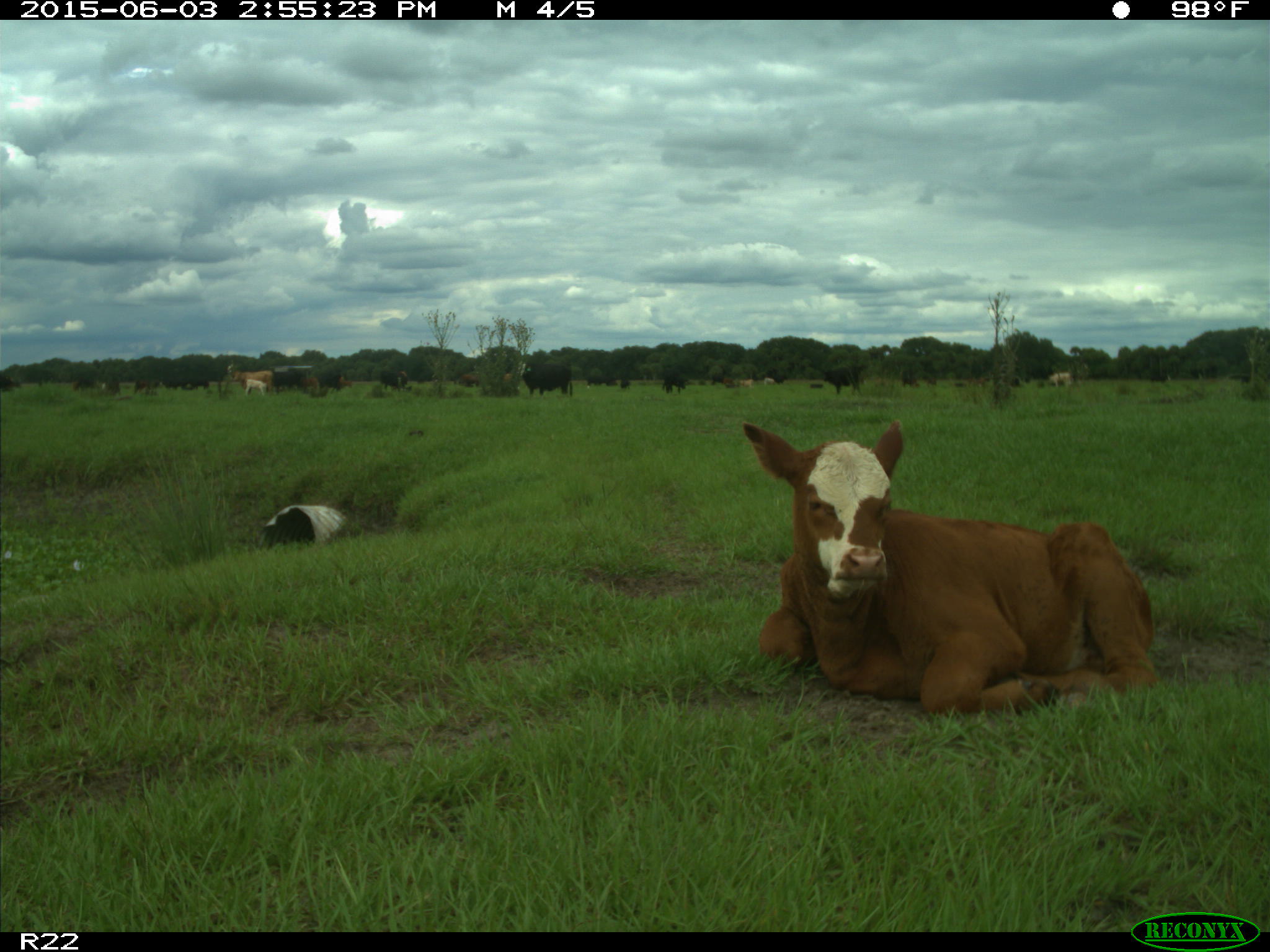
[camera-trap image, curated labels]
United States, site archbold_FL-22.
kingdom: Animalia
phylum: Chordata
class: Mammalia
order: Artiodactyla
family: Bovidae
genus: Bos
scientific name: Bos taurus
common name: domestic cow